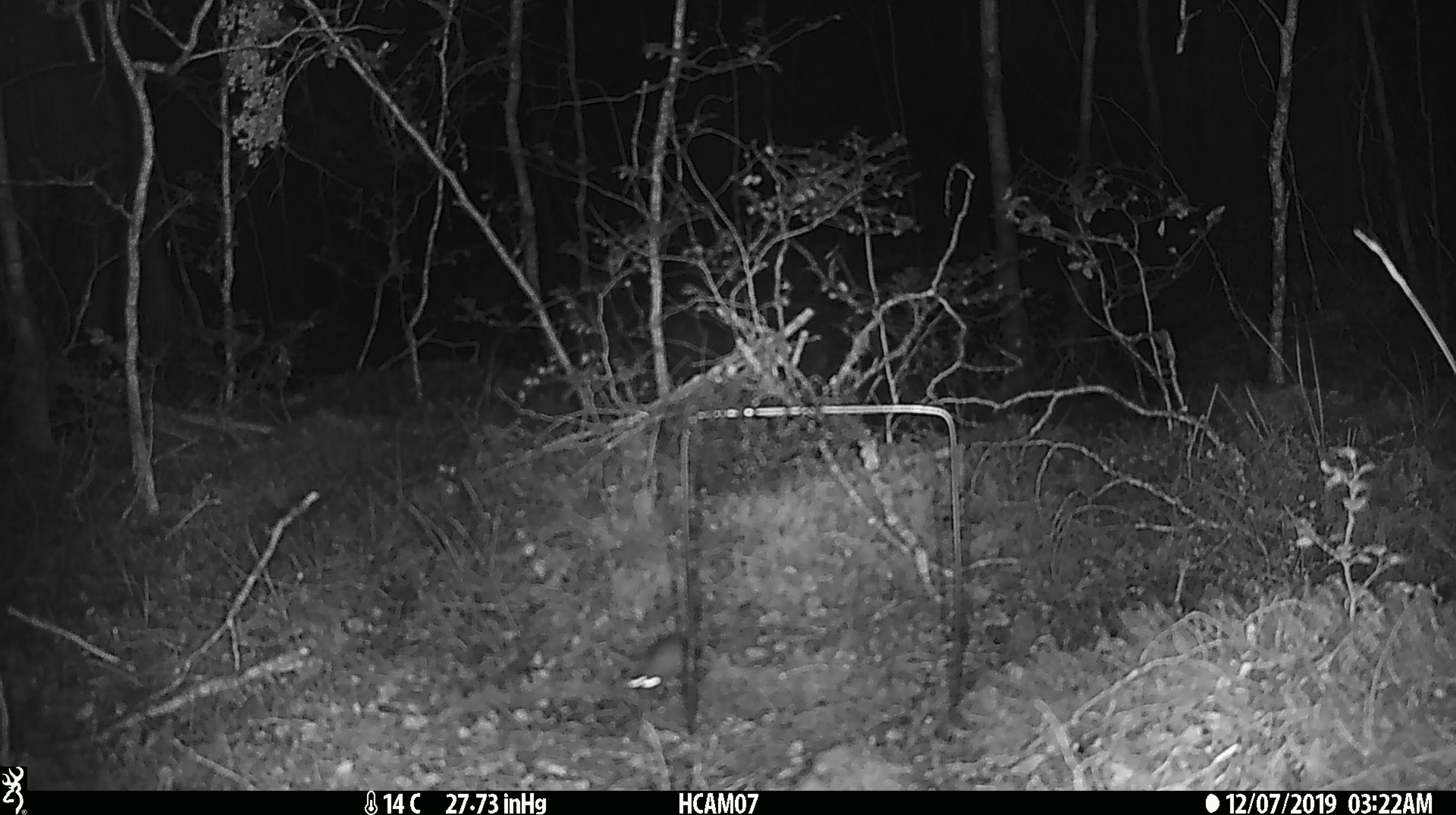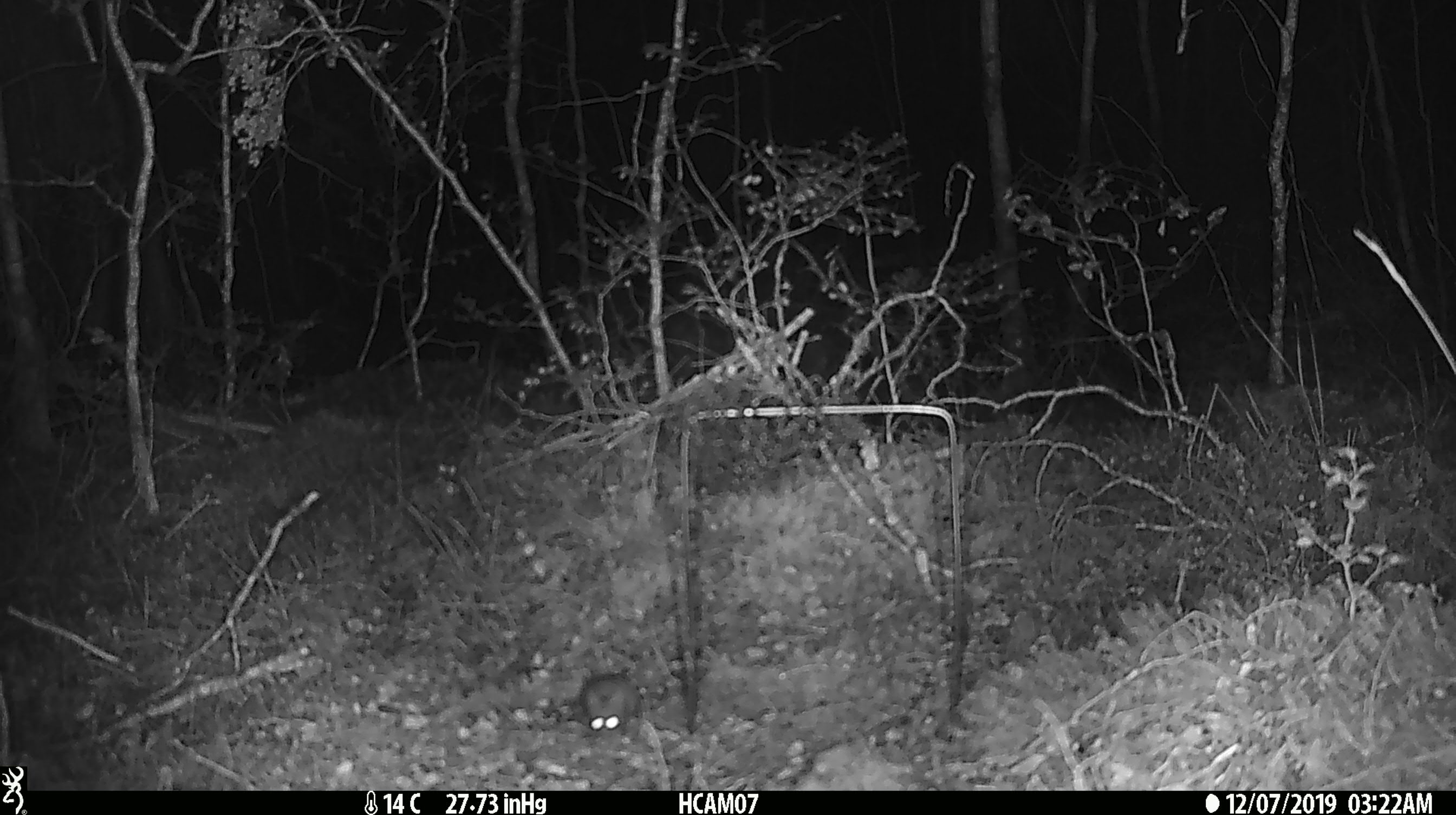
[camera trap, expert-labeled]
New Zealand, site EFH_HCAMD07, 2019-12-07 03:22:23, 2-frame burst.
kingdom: Animalia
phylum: Chordata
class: Mammalia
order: Rodentia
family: Muridae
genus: Mus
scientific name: Mus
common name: mouse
Mouse (Mus).